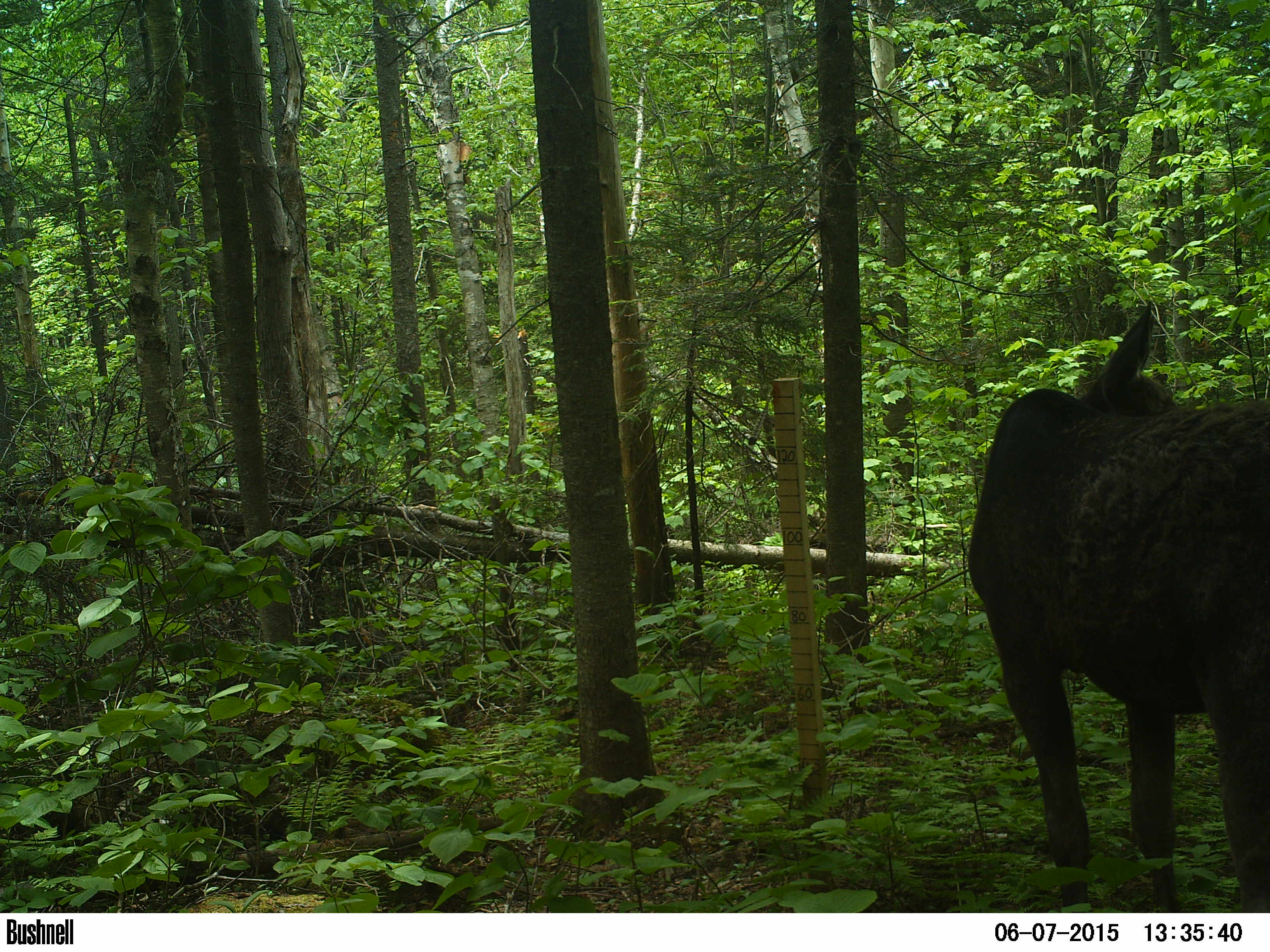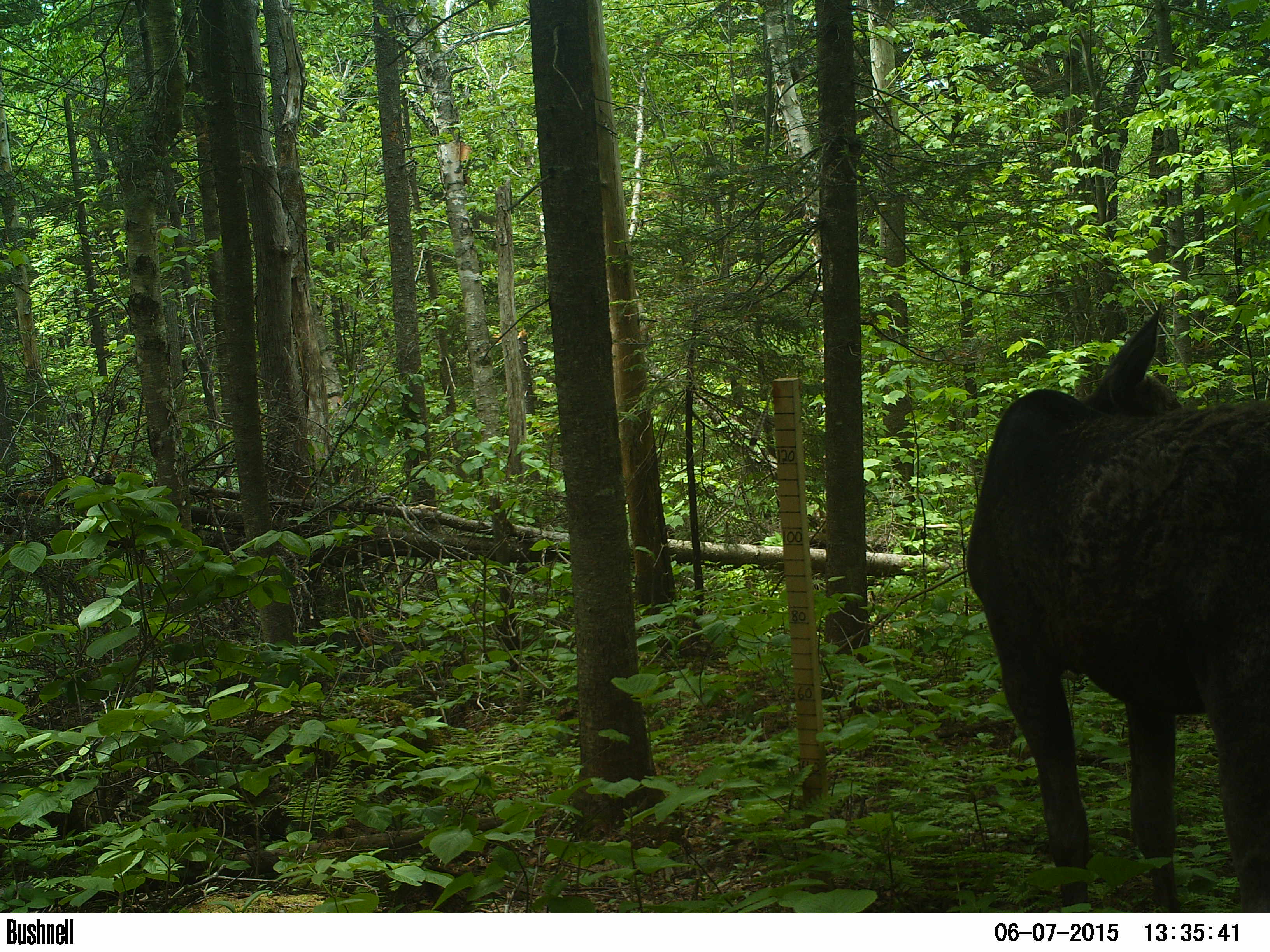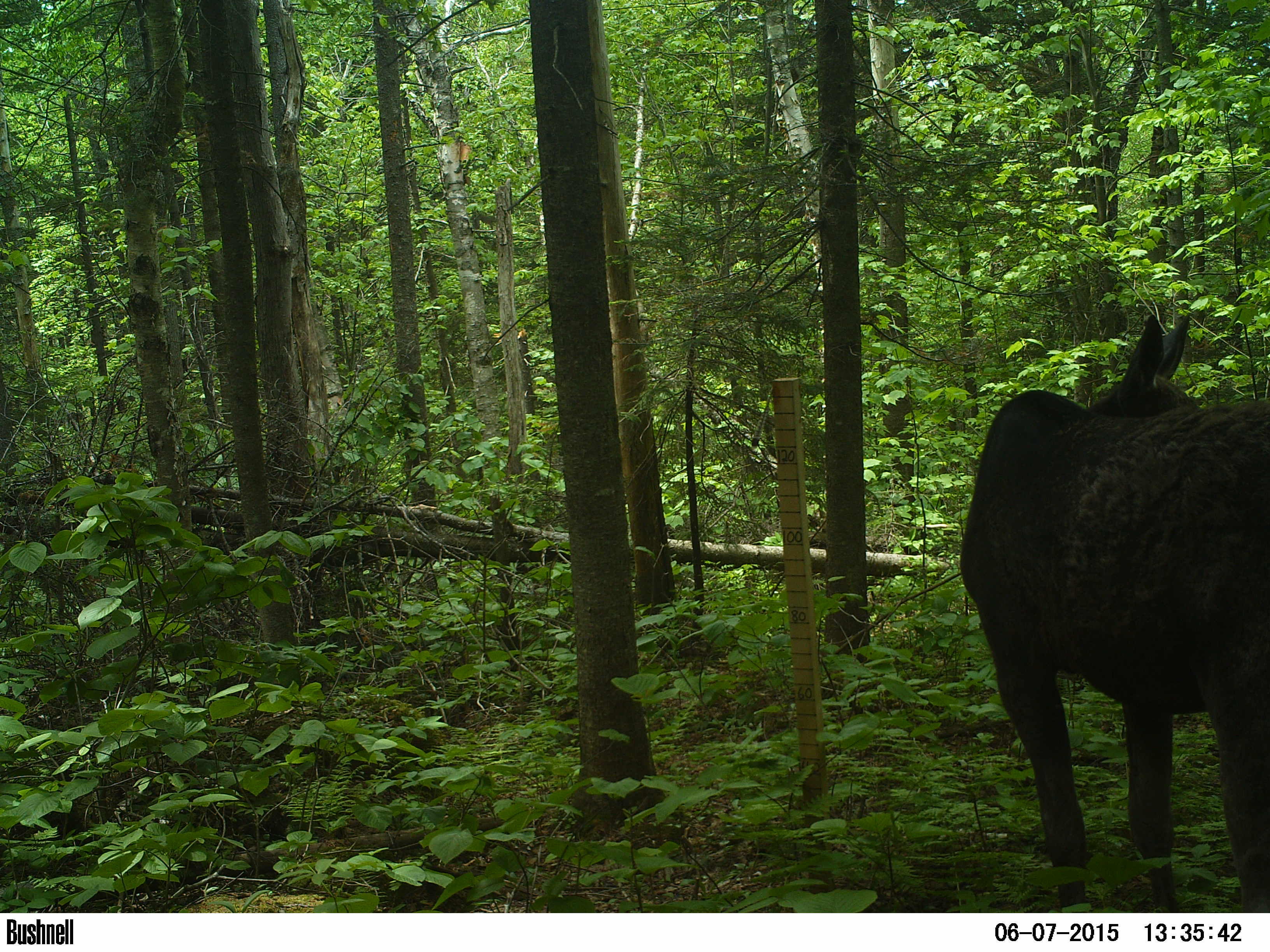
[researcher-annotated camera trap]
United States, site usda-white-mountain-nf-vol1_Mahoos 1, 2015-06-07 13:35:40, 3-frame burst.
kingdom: Animalia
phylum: Chordata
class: Mammalia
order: Artiodactyla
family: Cervidae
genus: Alces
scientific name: Alces alces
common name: moose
Moose (Alces alces).